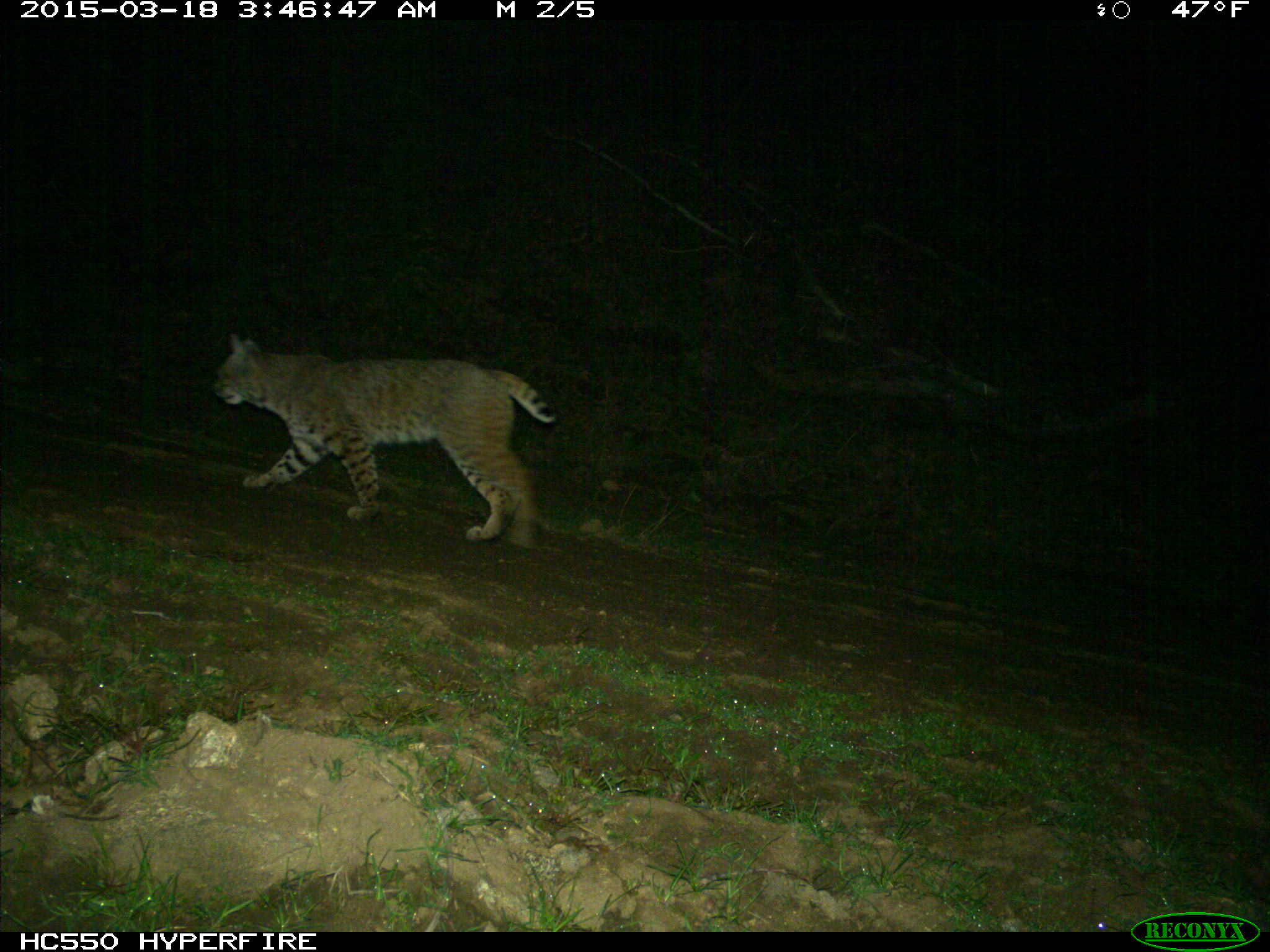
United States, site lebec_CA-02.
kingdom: Animalia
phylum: Chordata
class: Mammalia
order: Carnivora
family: Felidae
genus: Lynx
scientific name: Lynx rufus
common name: bobcat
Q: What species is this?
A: Lynx rufus (bobcat).